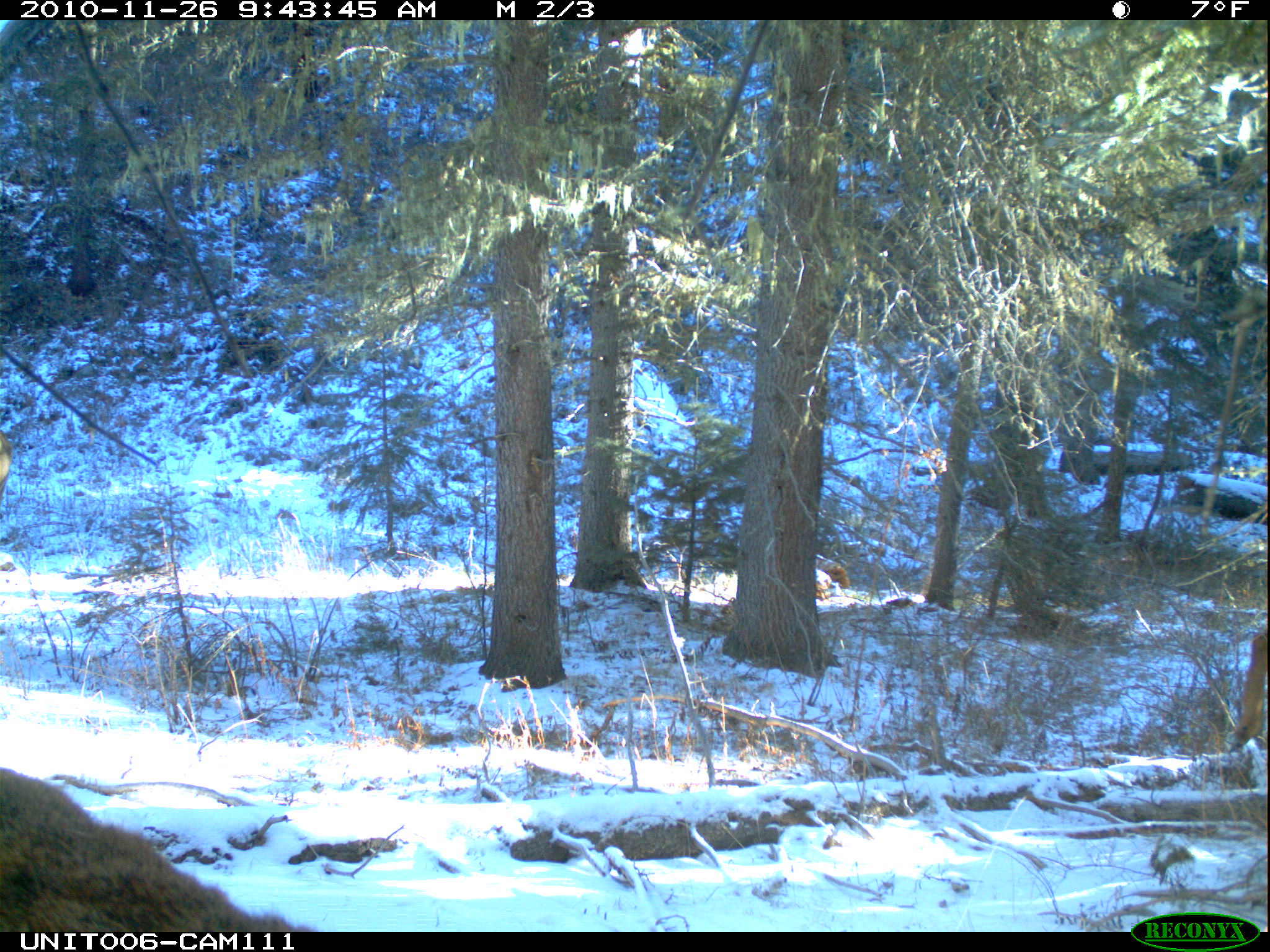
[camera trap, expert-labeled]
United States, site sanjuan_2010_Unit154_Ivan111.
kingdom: Animalia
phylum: Chordata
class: Mammalia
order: Artiodactyla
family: Cervidae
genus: Cervus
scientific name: Cervus elaphus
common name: red deer